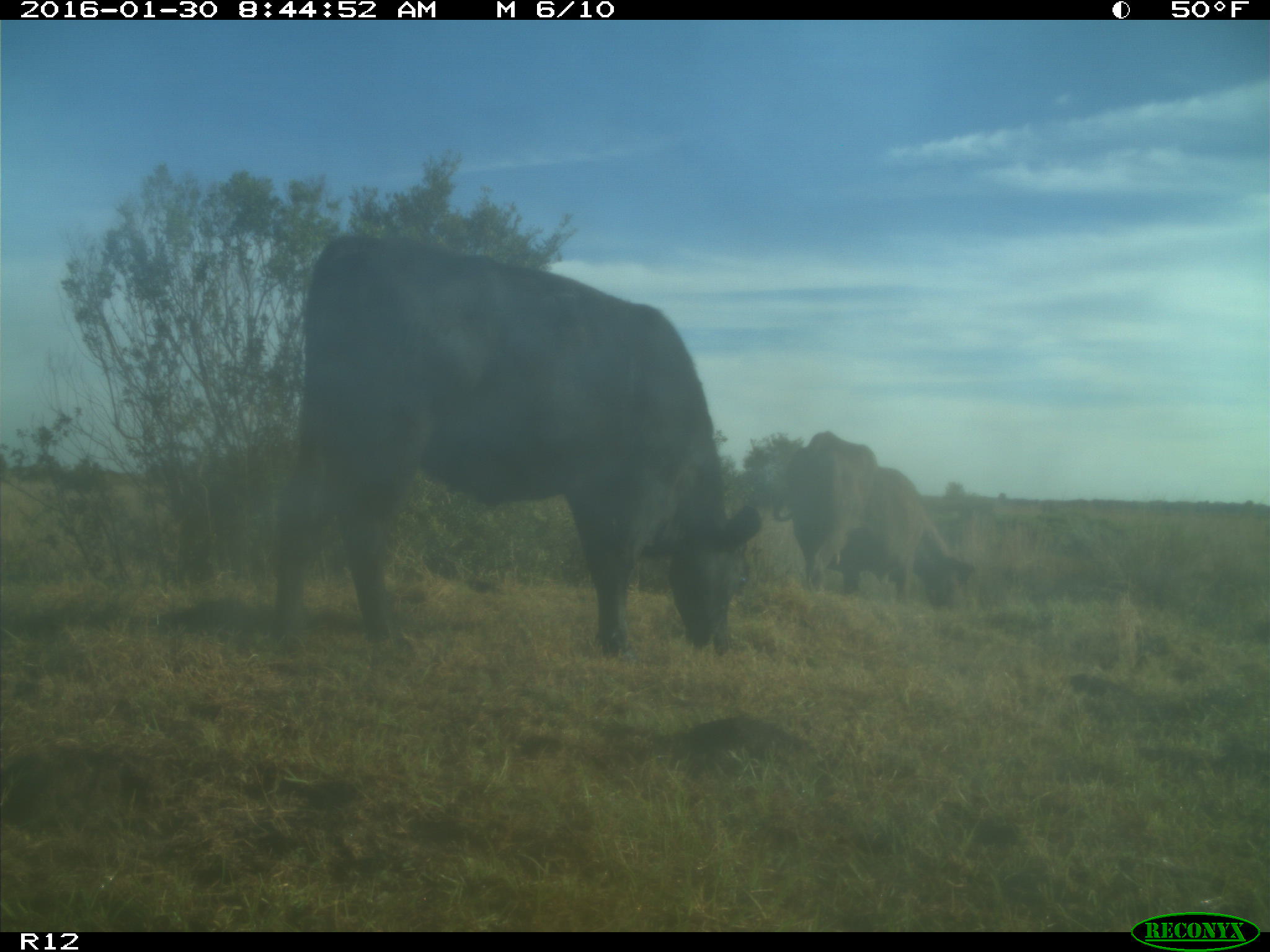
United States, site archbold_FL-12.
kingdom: Animalia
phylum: Chordata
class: Mammalia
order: Artiodactyla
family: Bovidae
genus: Bos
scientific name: Bos taurus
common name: domestic cow